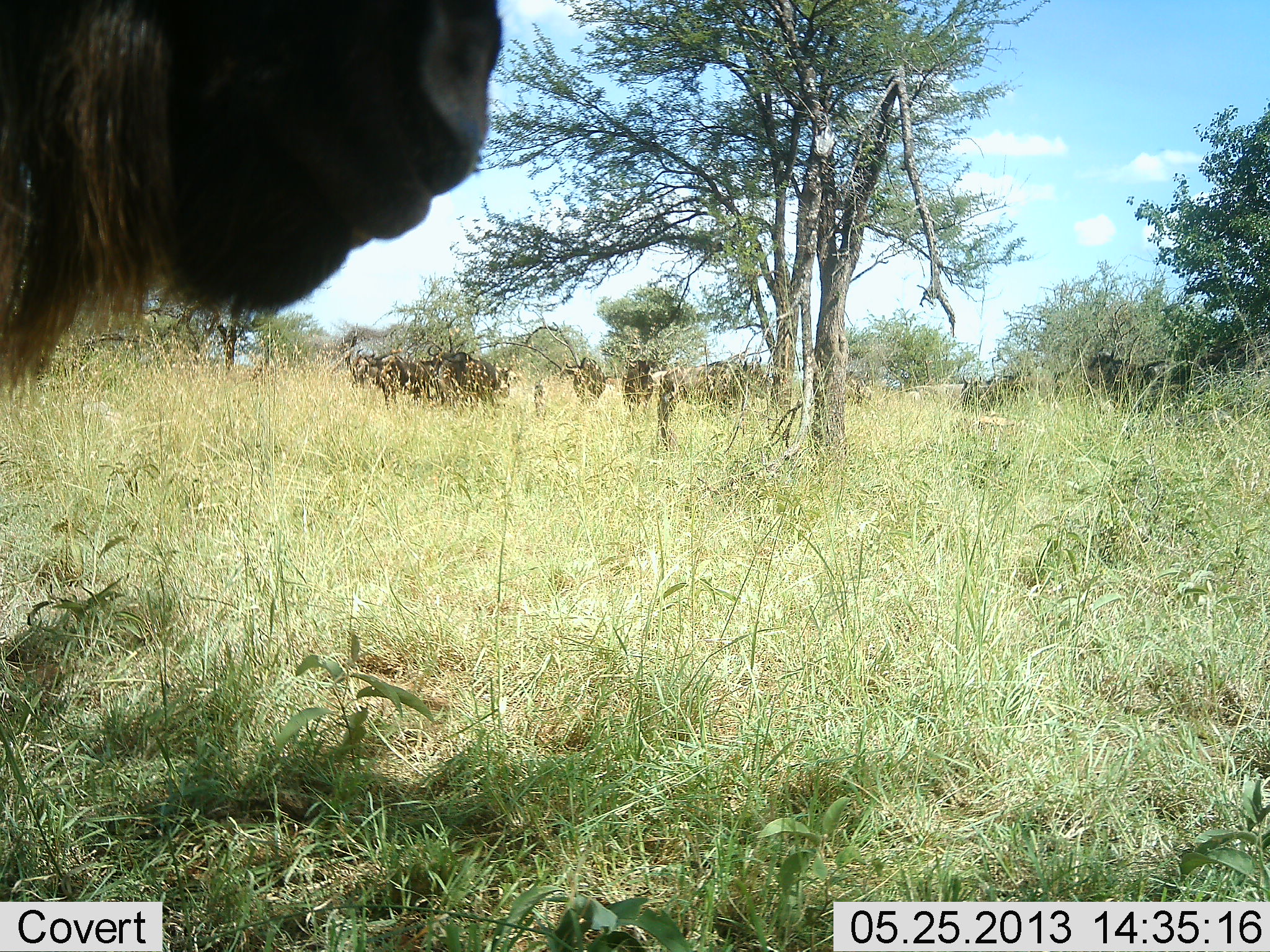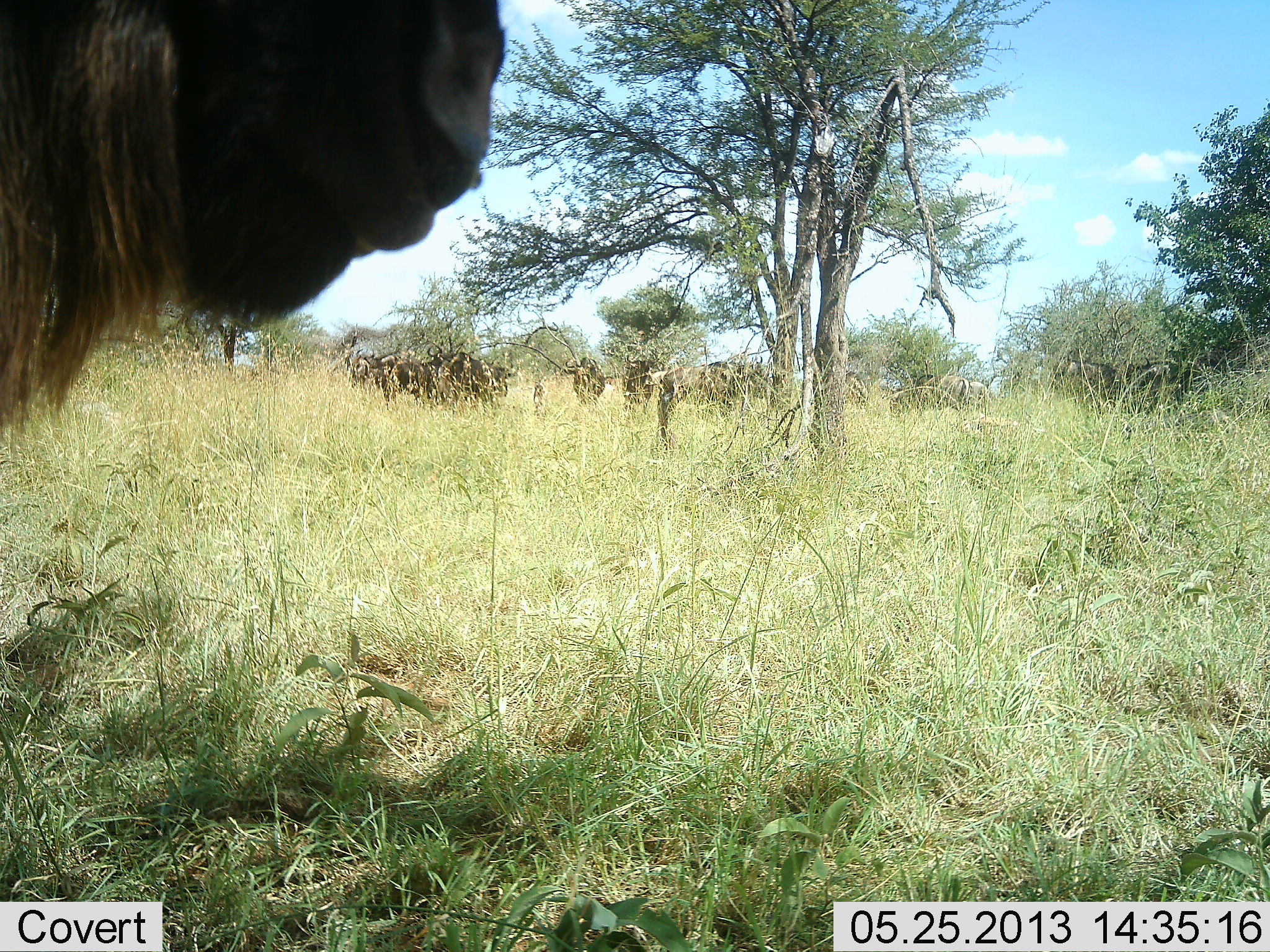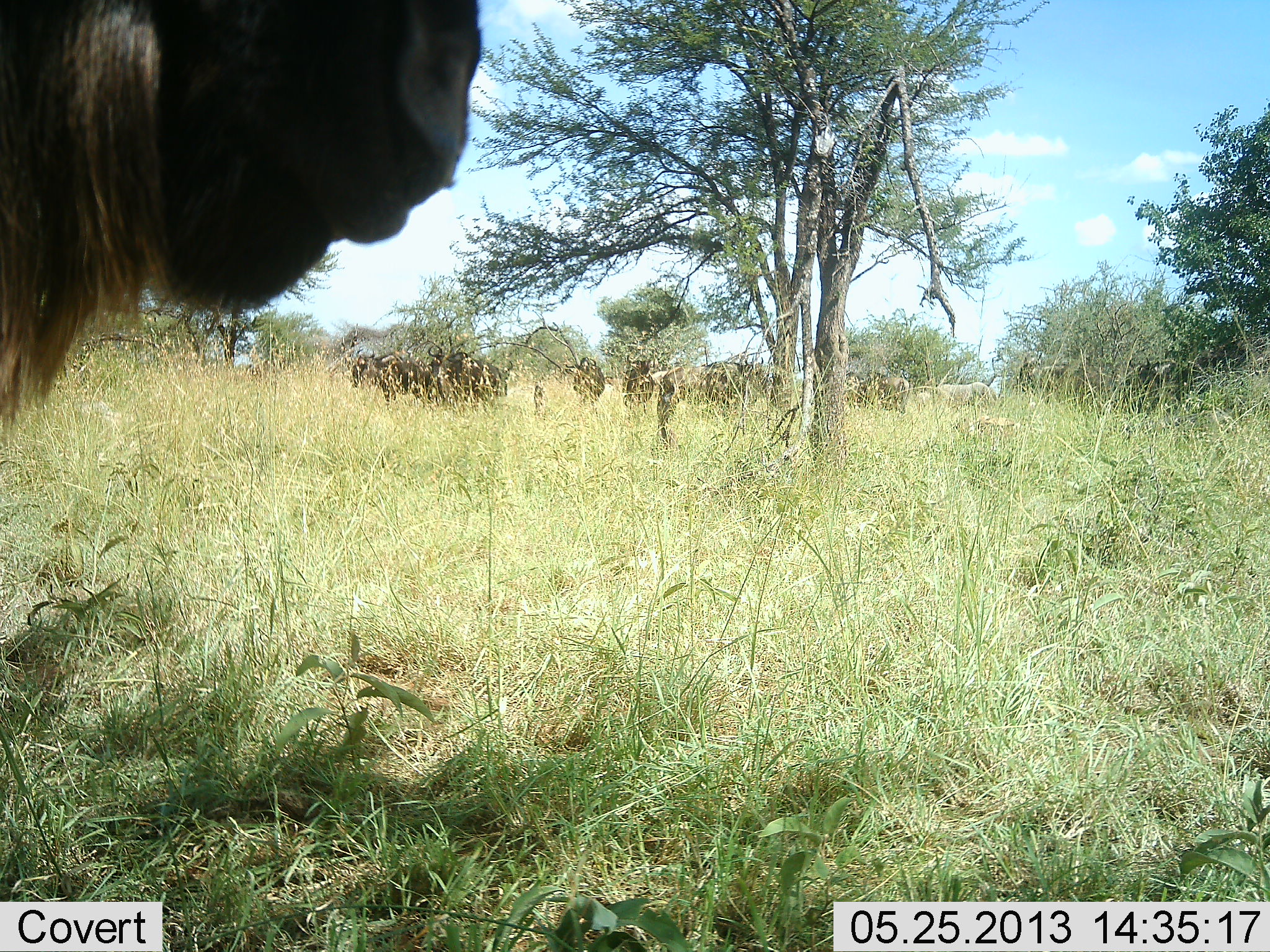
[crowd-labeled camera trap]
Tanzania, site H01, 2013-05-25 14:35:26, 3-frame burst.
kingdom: Animalia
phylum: Chordata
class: Mammalia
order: Artiodactyla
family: Bovidae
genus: Connochaetes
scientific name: Connochaetes taurinus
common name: blue wildebeest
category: wildebeest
Wildebeest (blue wildebeest) (Connochaetes taurinus), count 10. Behavior (volunteer vote fractions): standing 90%, resting 10%, moving 40%, interacting 0%. Young present (vote fraction): 0%. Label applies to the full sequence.